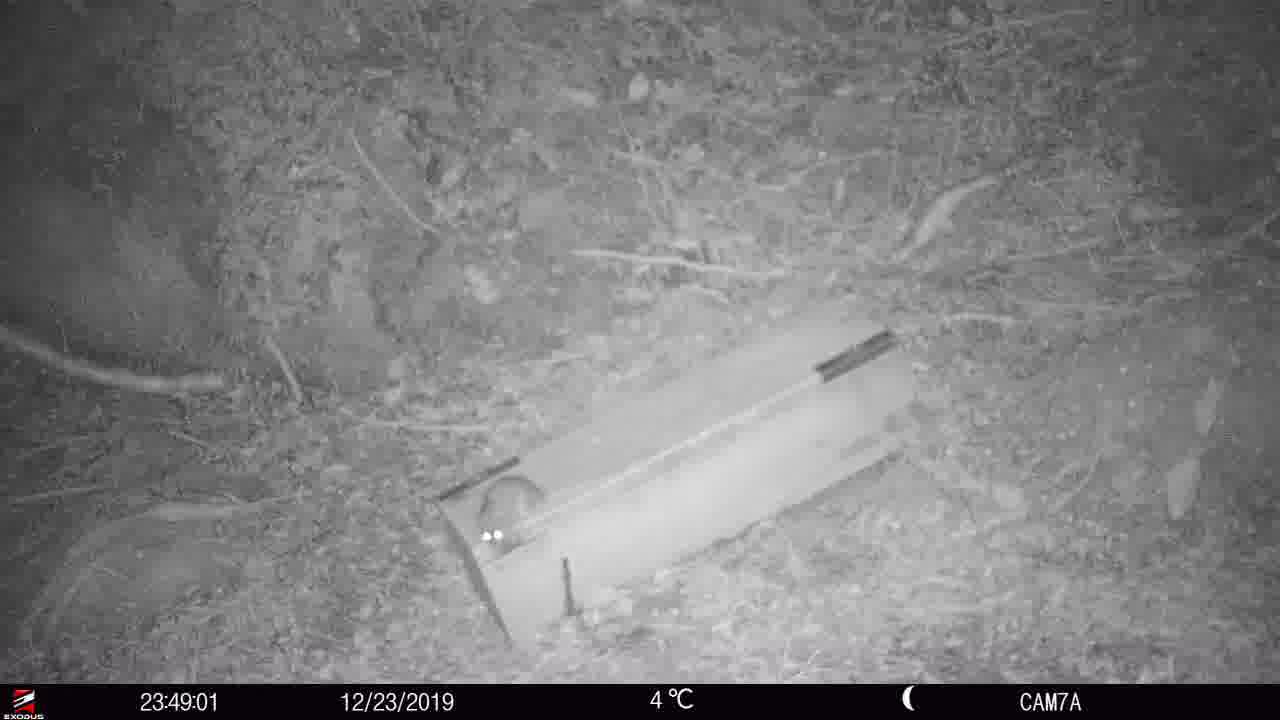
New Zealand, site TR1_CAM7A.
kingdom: Animalia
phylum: Chordata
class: Mammalia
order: Rodentia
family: Muridae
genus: Rattus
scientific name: Rattus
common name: rat